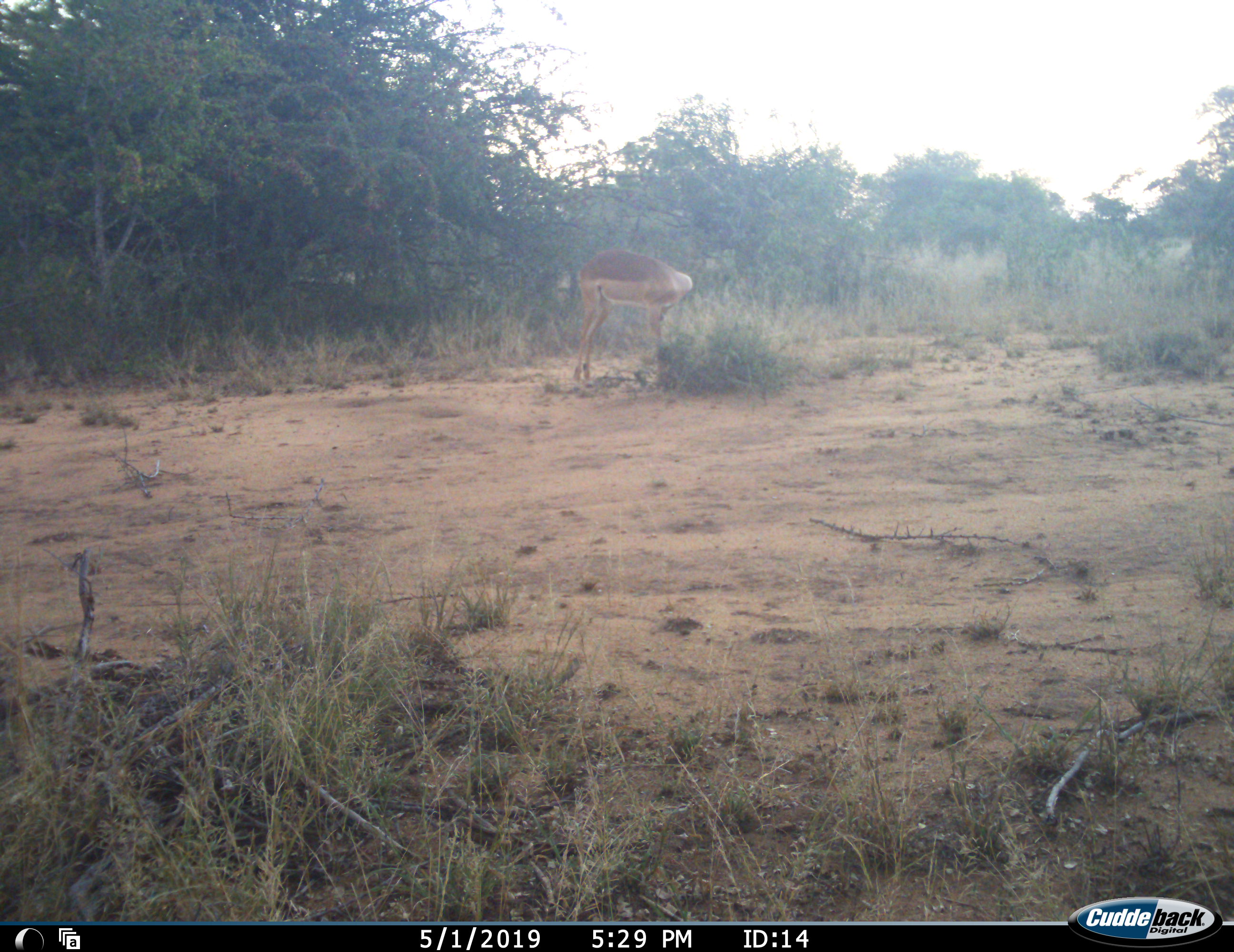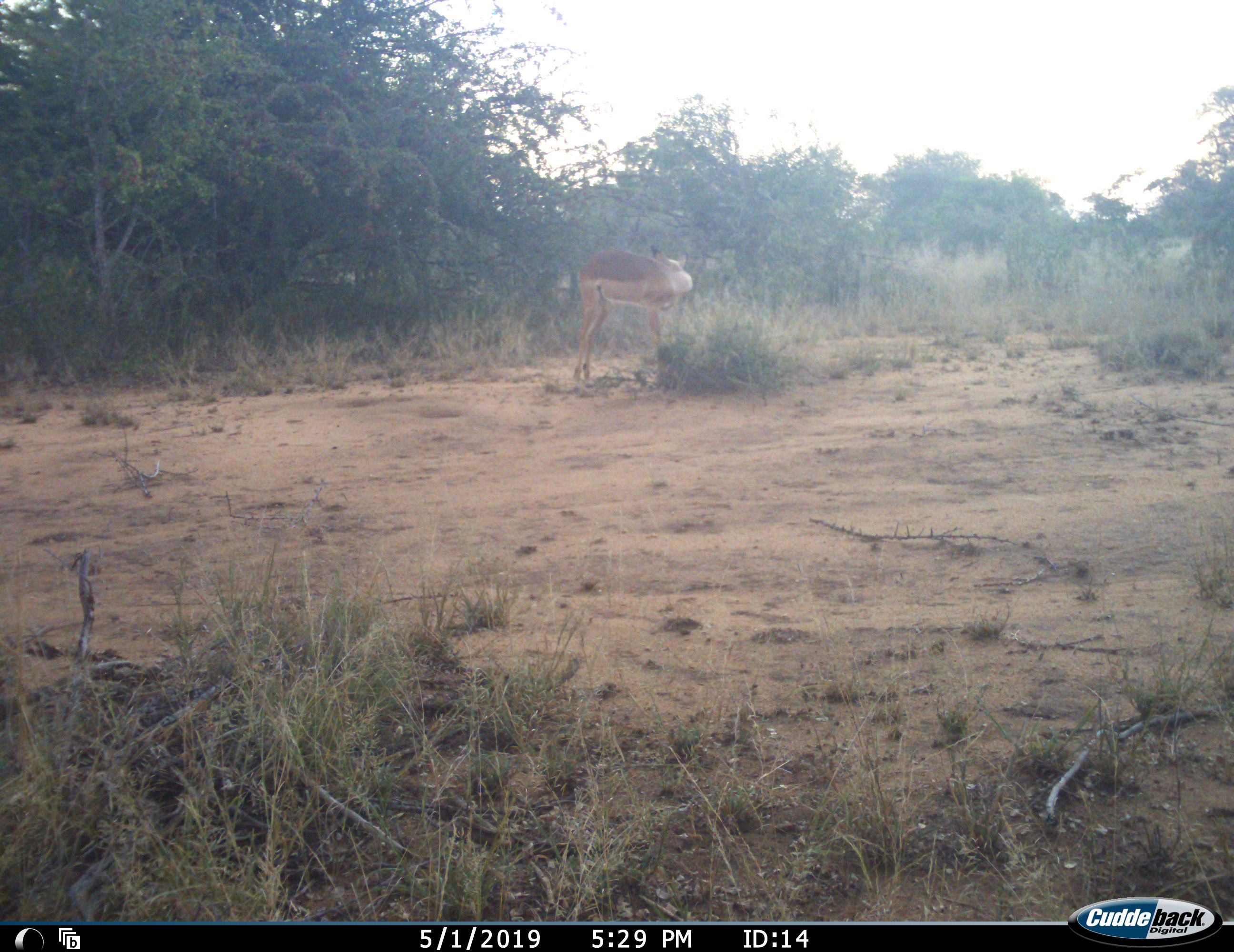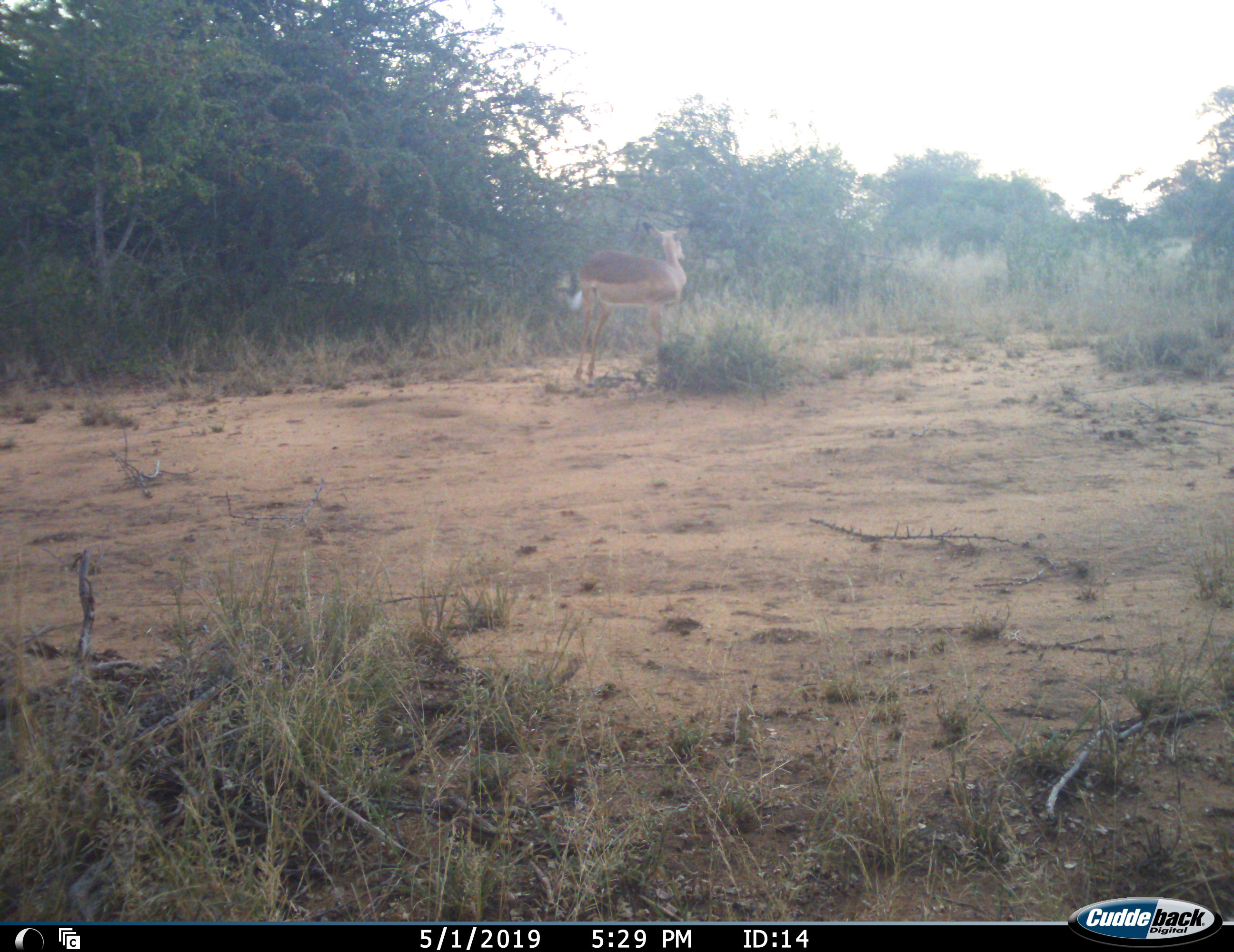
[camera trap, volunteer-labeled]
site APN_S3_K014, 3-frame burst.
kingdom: Animalia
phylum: Chordata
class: Mammalia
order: Artiodactyla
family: Bovidae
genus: Aepyceros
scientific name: Aepyceros melampus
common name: impala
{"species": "impala (Aepyceros melampus)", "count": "1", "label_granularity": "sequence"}